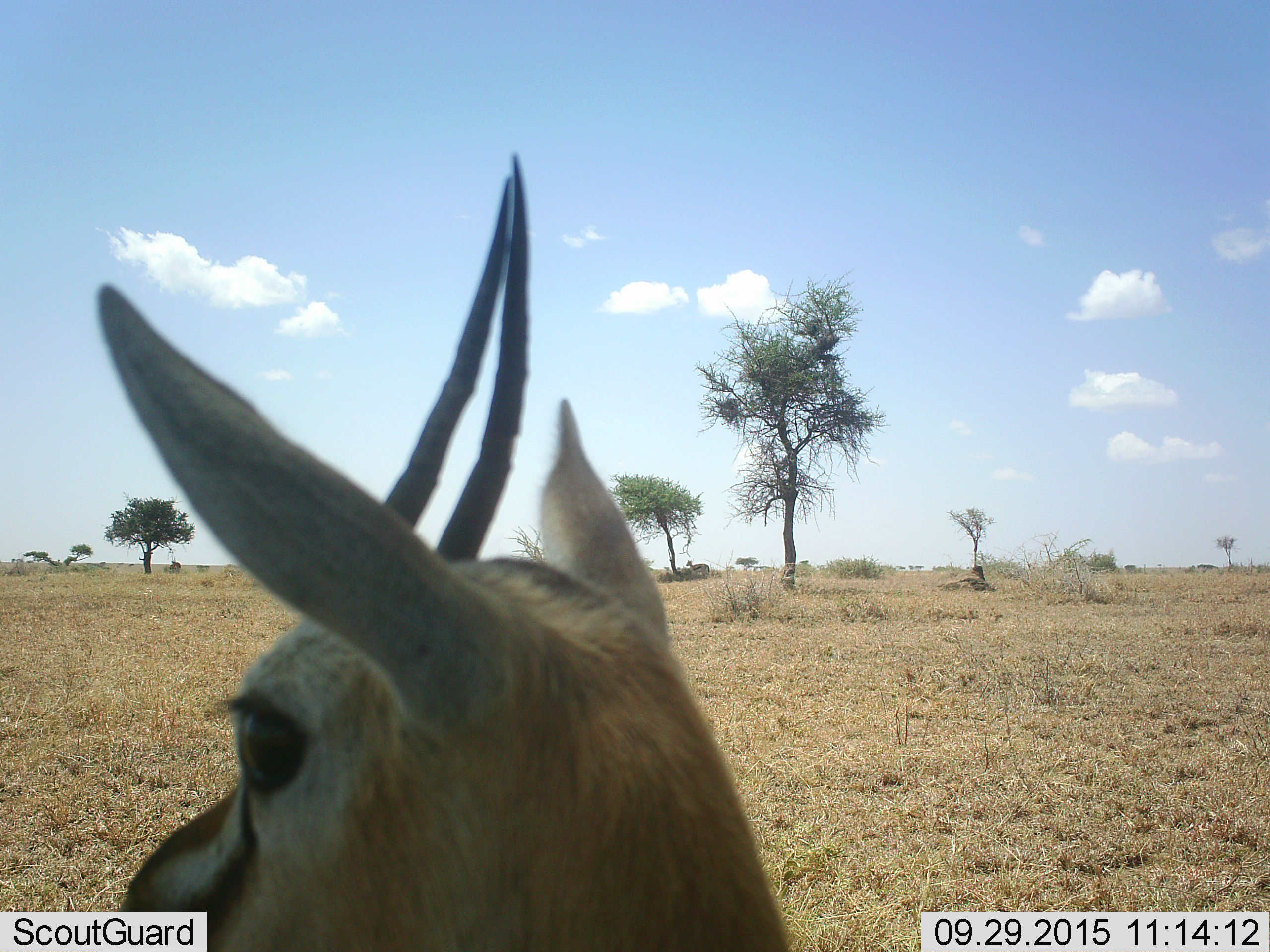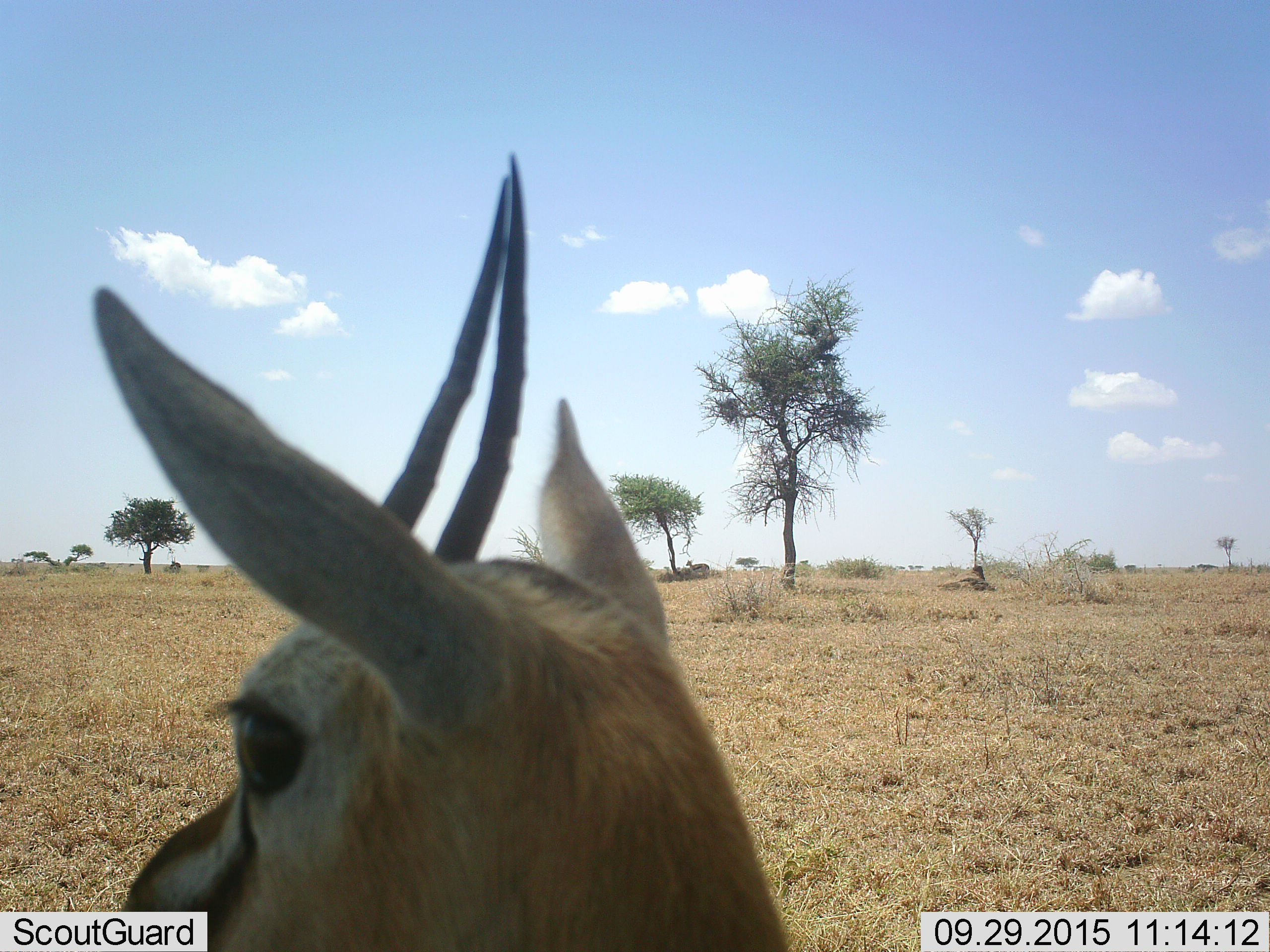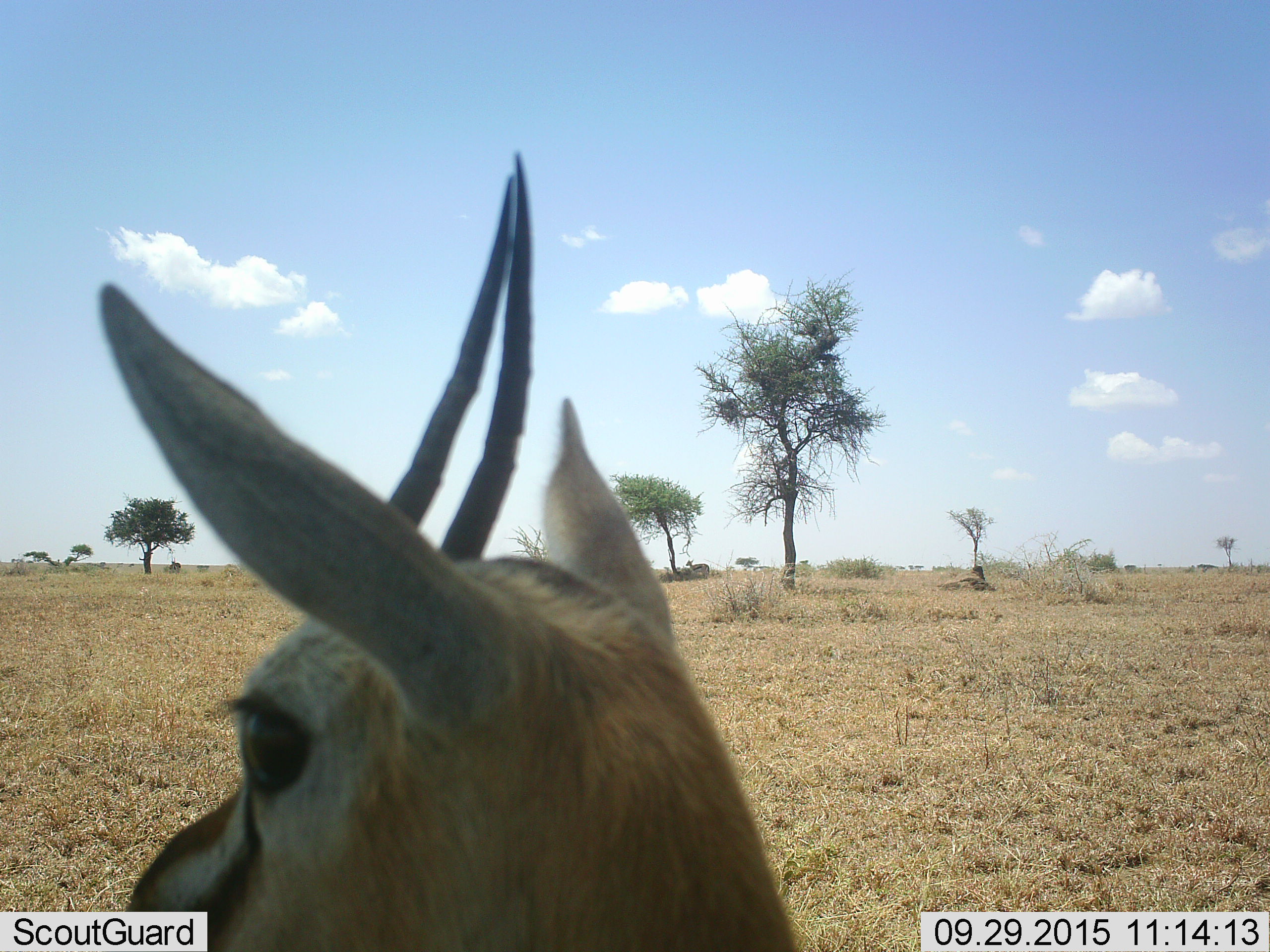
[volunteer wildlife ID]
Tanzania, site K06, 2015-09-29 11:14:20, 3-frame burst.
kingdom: Animalia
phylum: Chordata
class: Mammalia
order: Artiodactyla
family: Bovidae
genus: Eudorcas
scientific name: Eudorcas thomsonii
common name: thomson's gazelle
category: gazellethomsons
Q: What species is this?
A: Gazellethomsons (thomson's gazelle) (Eudorcas thomsonii).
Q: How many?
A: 3.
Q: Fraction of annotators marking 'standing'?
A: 100%.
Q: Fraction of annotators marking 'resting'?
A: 25%.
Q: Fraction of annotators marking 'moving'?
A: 0%.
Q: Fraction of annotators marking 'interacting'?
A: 12%.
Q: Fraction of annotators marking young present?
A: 0%.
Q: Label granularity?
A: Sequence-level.